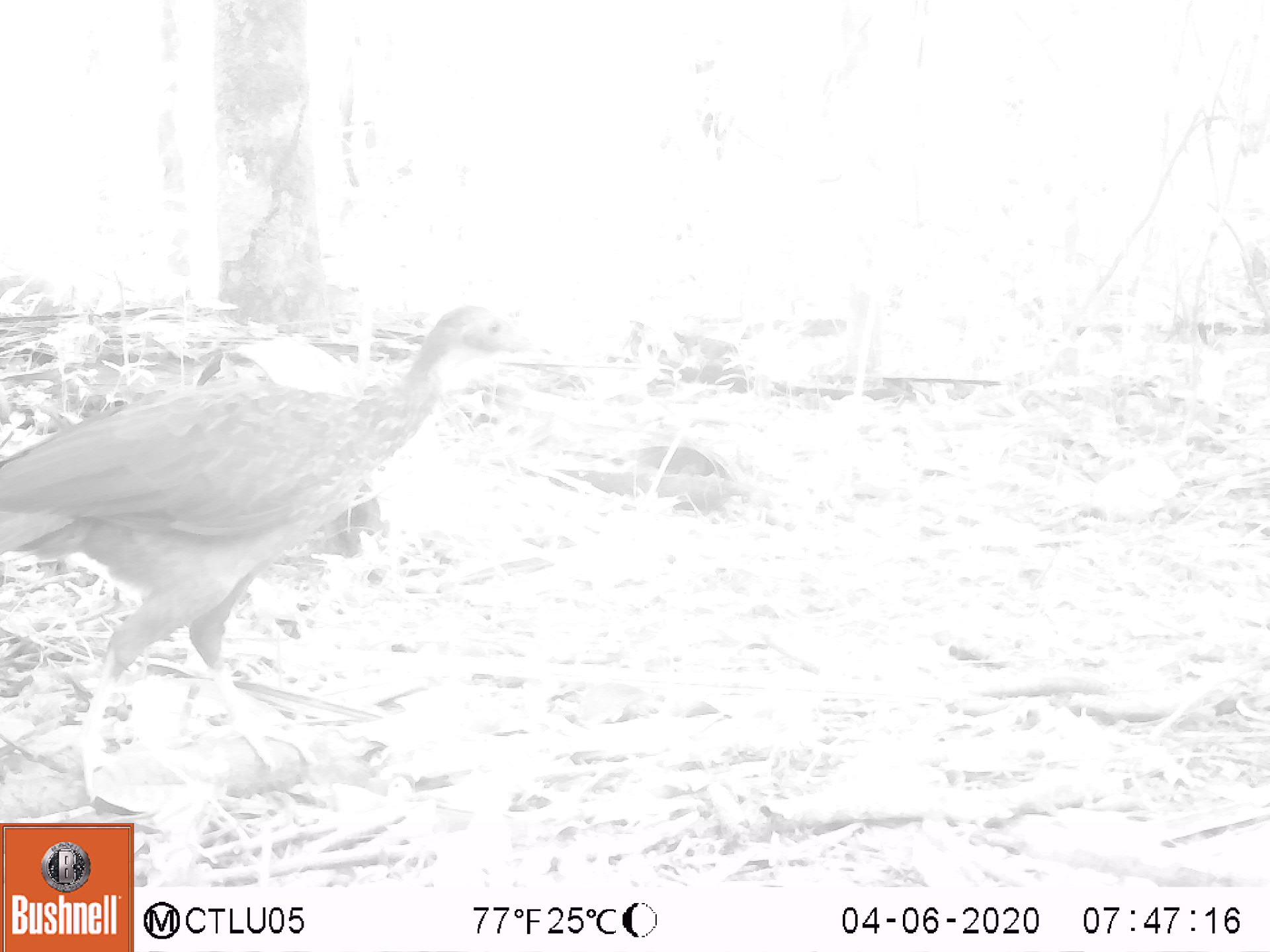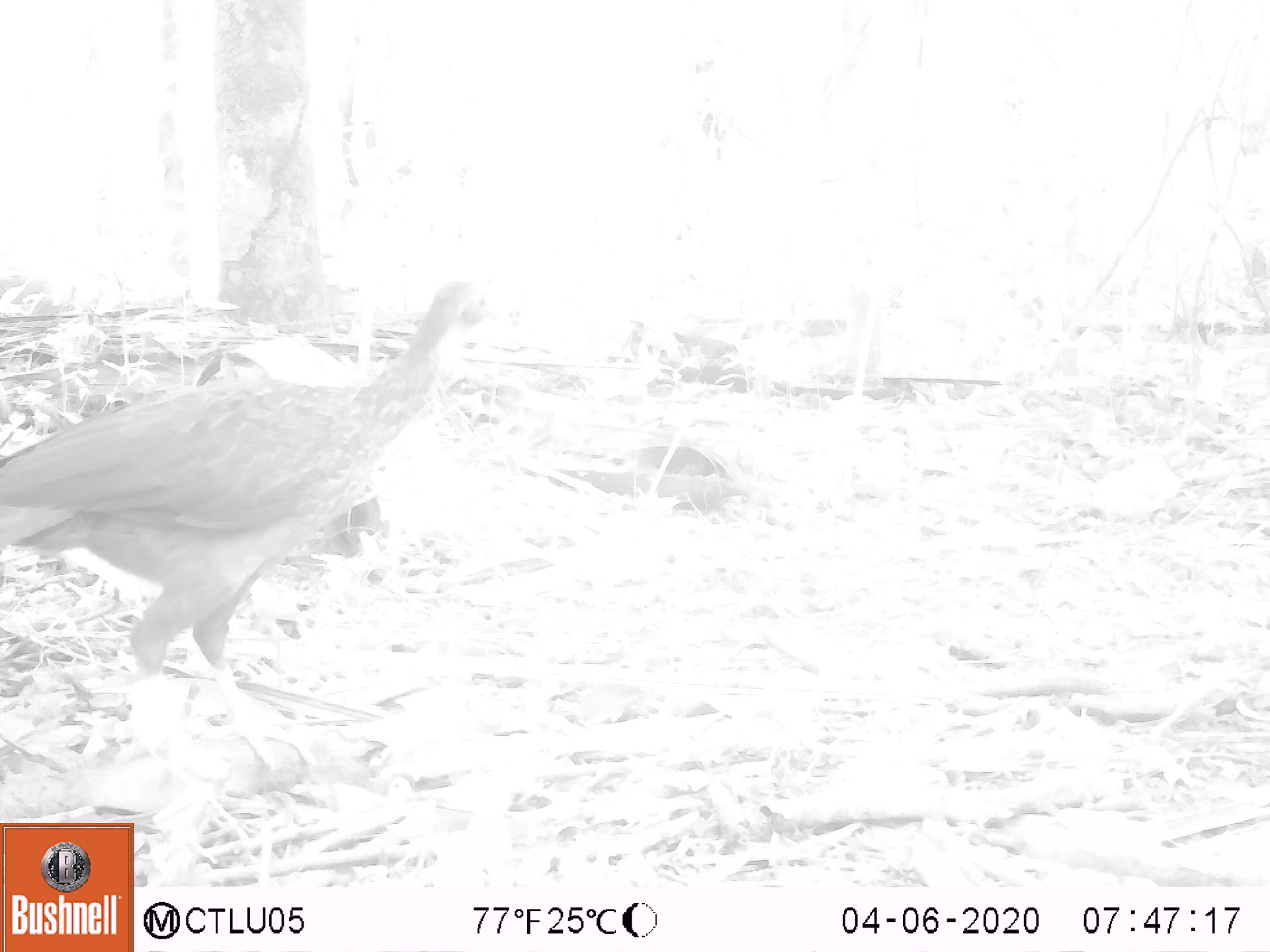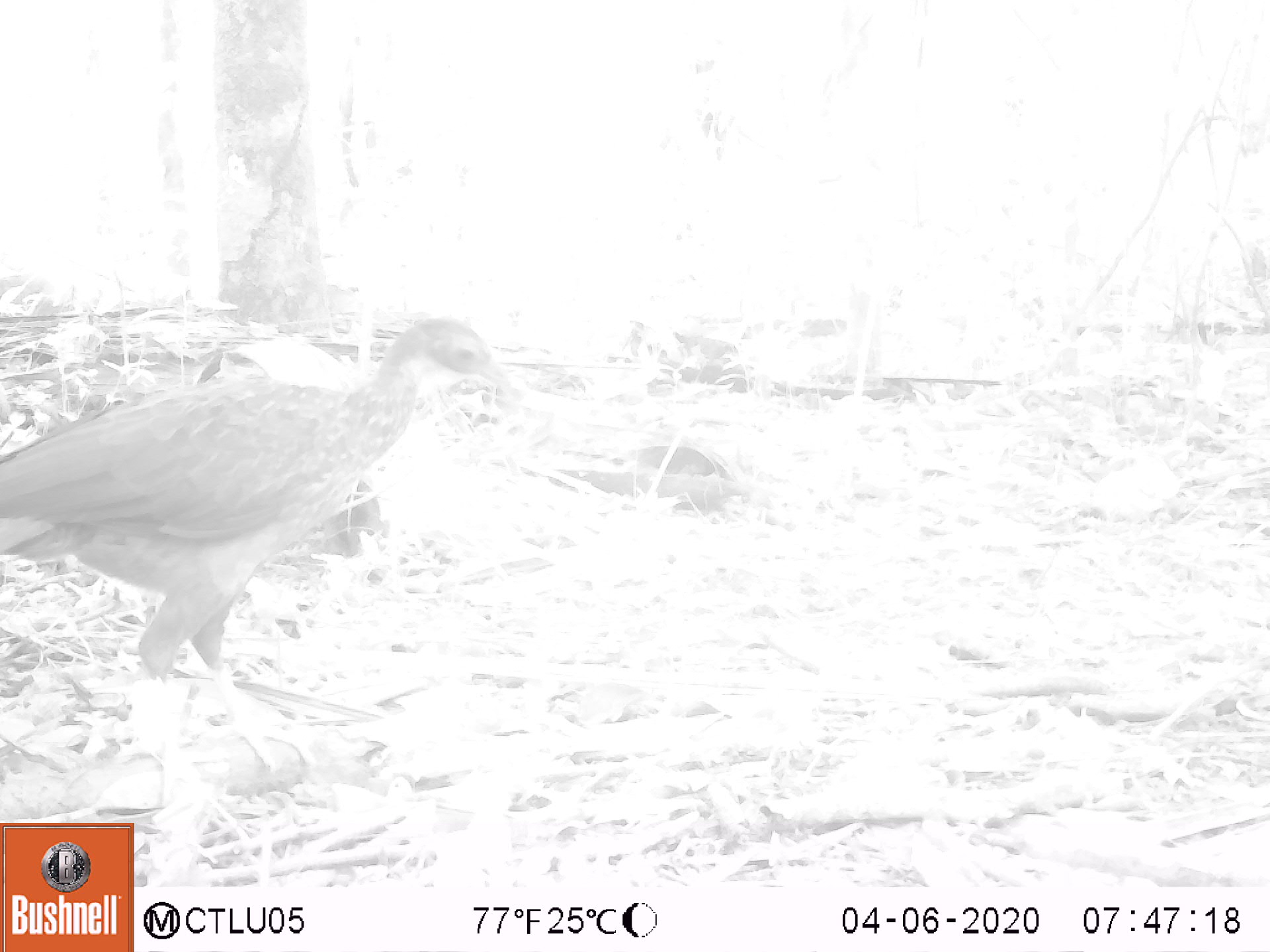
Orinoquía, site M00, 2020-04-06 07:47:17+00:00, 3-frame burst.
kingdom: Animalia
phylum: Chordata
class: Aves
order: Galliformes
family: Cracidae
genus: Penelope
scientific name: Penelope jacquacu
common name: spix's guan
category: spixs guan